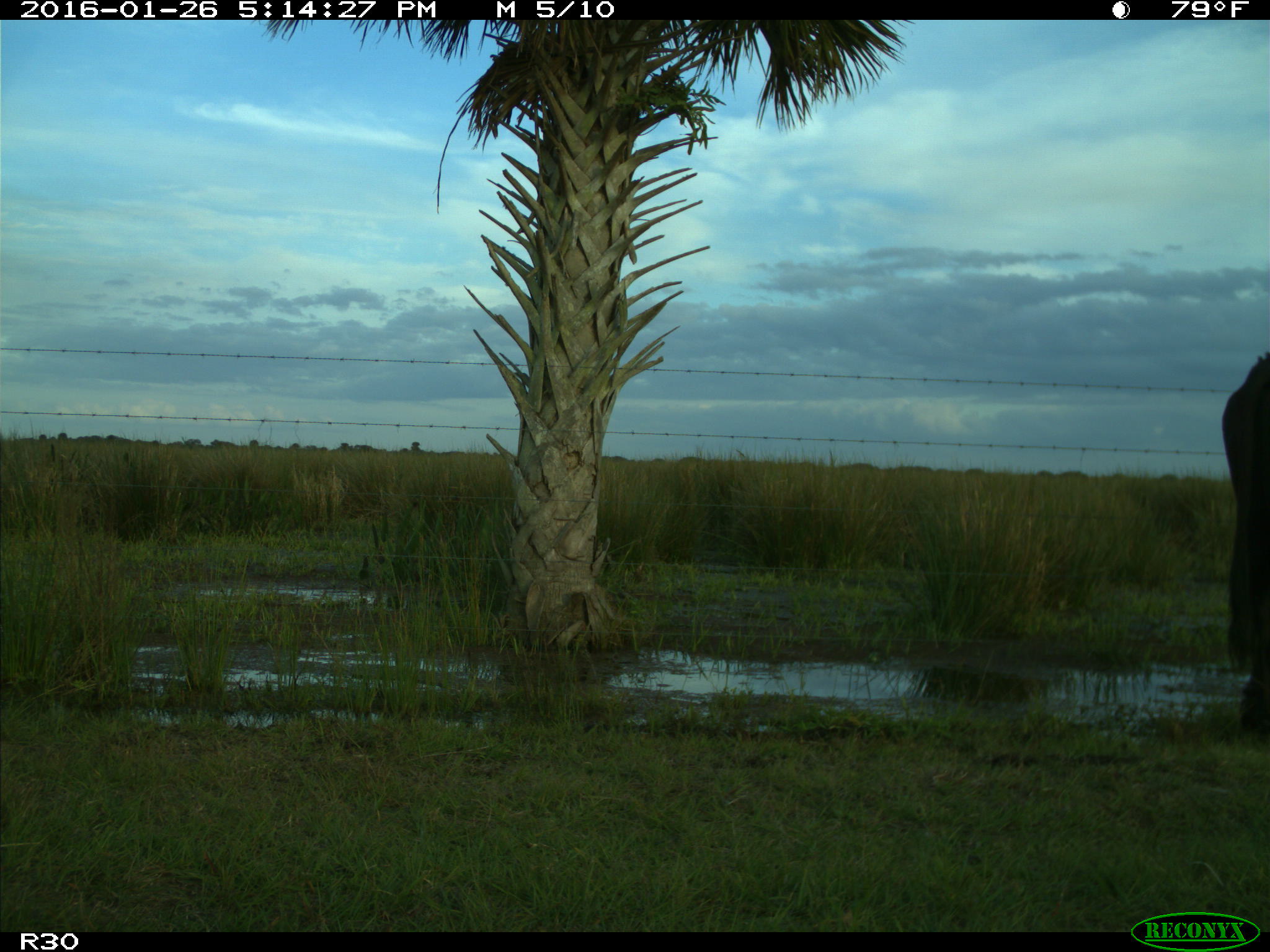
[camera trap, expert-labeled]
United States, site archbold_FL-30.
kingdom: Animalia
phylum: Chordata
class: Mammalia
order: Artiodactyla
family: Bovidae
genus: Bos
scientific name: Bos taurus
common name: domestic cow